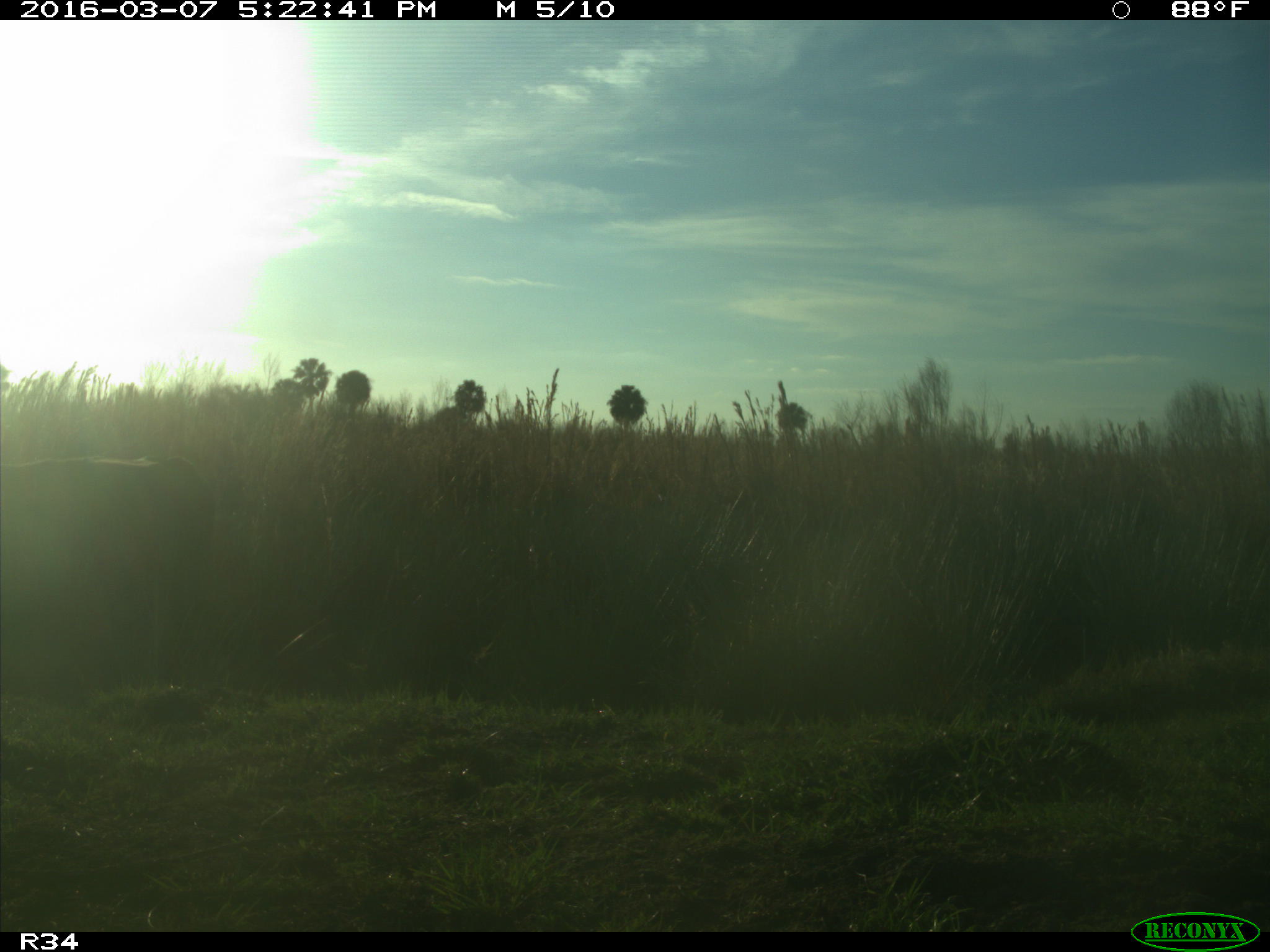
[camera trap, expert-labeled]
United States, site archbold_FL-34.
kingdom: Animalia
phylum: Chordata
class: Mammalia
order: Artiodactyla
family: Bovidae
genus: Bos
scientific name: Bos taurus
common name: domestic cow